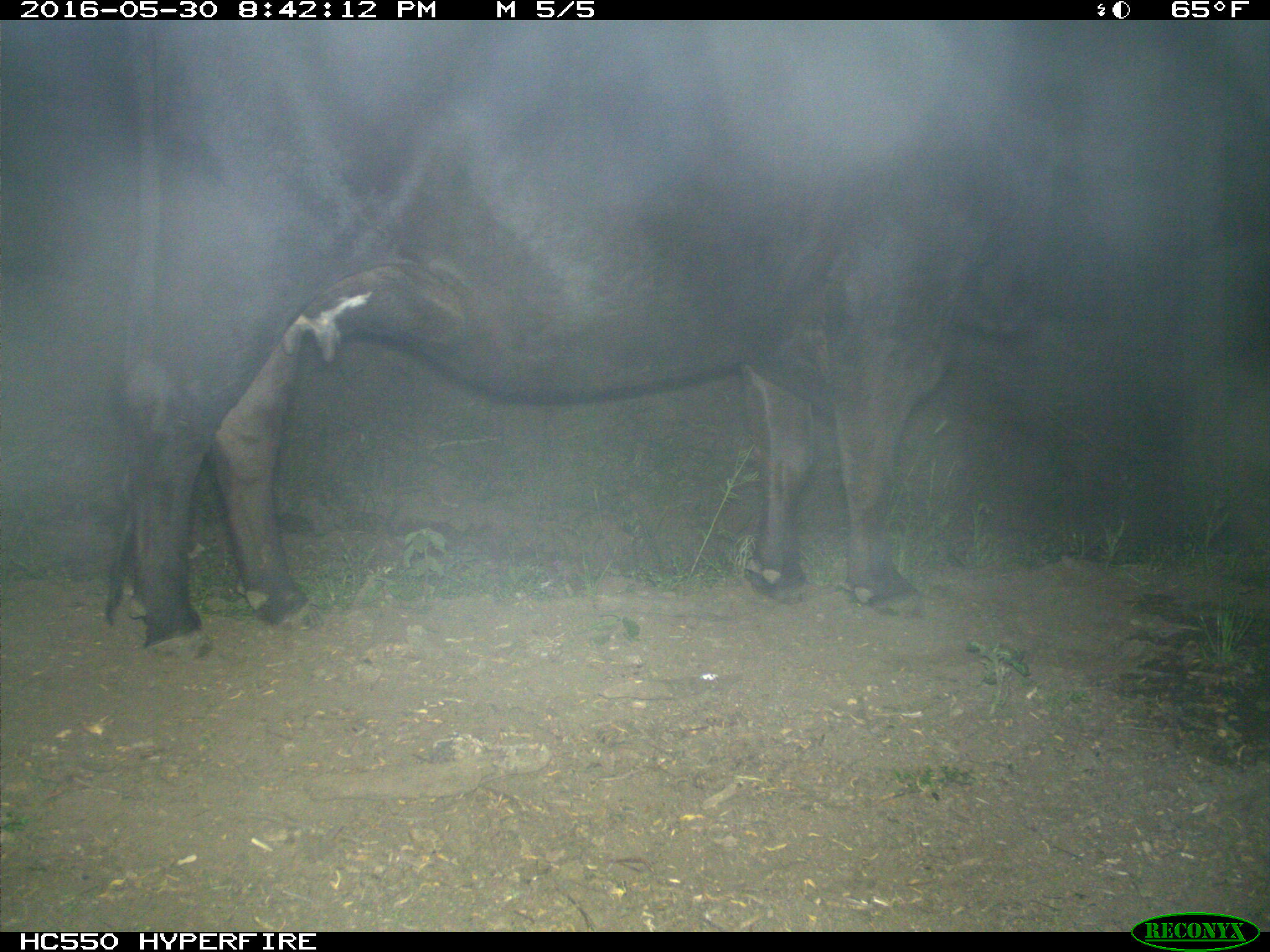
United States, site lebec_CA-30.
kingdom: Animalia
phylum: Chordata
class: Mammalia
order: Artiodactyla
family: Bovidae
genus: Bos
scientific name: Bos taurus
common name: domestic cow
Bos taurus (domestic cow).